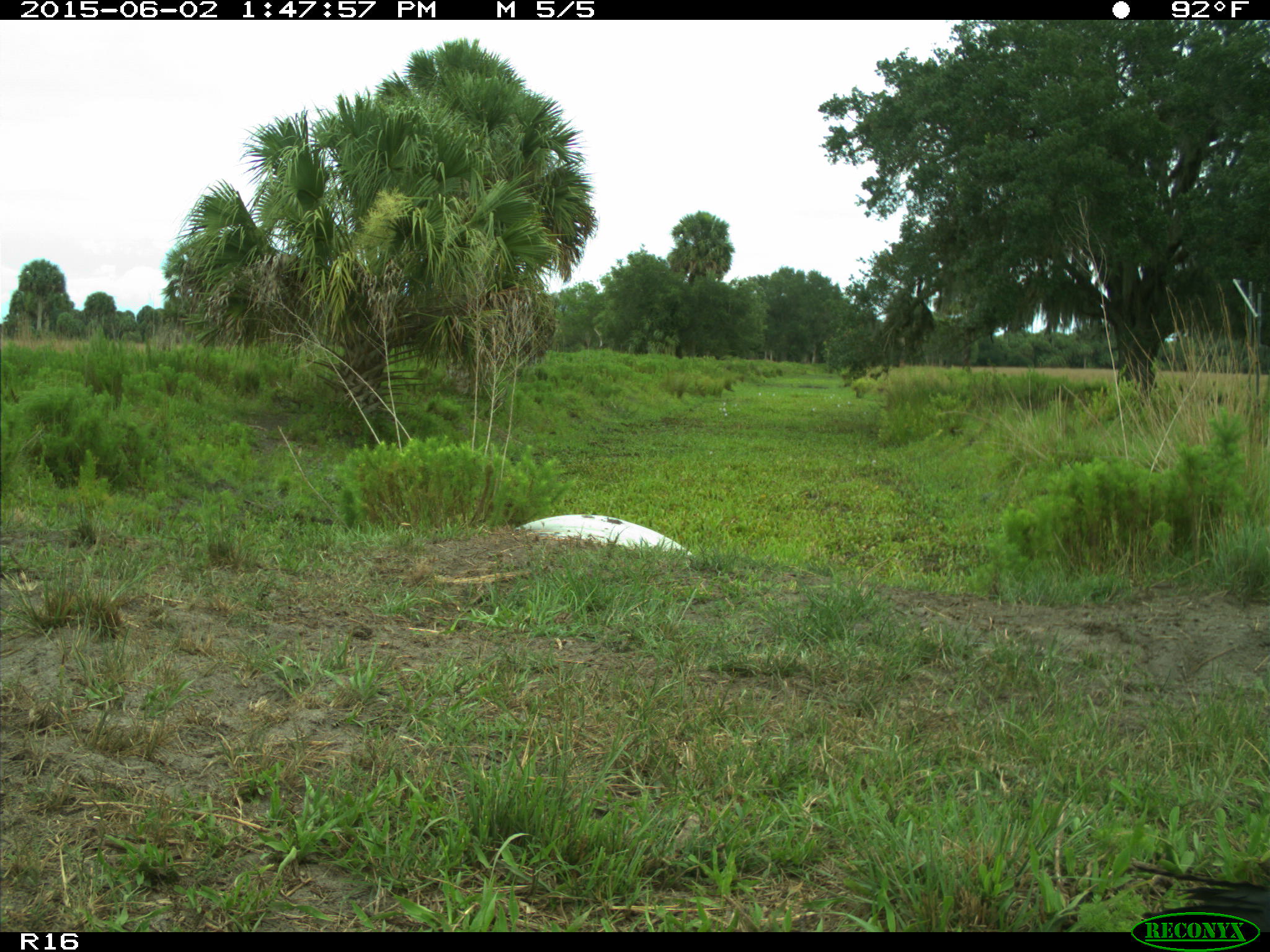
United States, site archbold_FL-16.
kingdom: Animalia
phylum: Chordata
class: Aves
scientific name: Aves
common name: birds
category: unidentified bird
Unidentified bird (birds) (Aves).